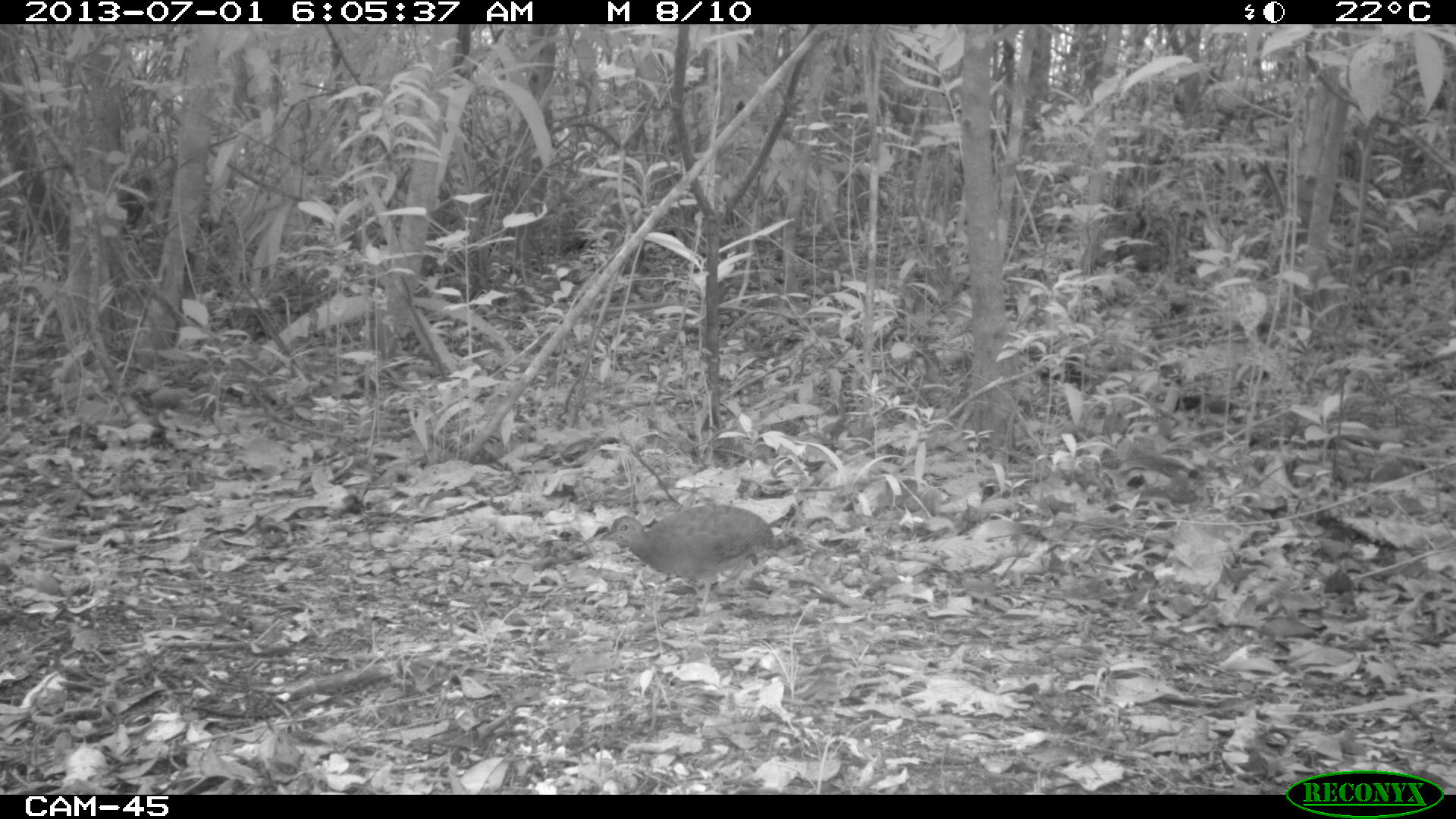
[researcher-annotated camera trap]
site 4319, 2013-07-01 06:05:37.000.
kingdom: Animalia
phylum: Chordata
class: Aves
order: Tinamiformes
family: Tinamidae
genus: Tinamus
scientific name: Tinamus major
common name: great tinamou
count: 1